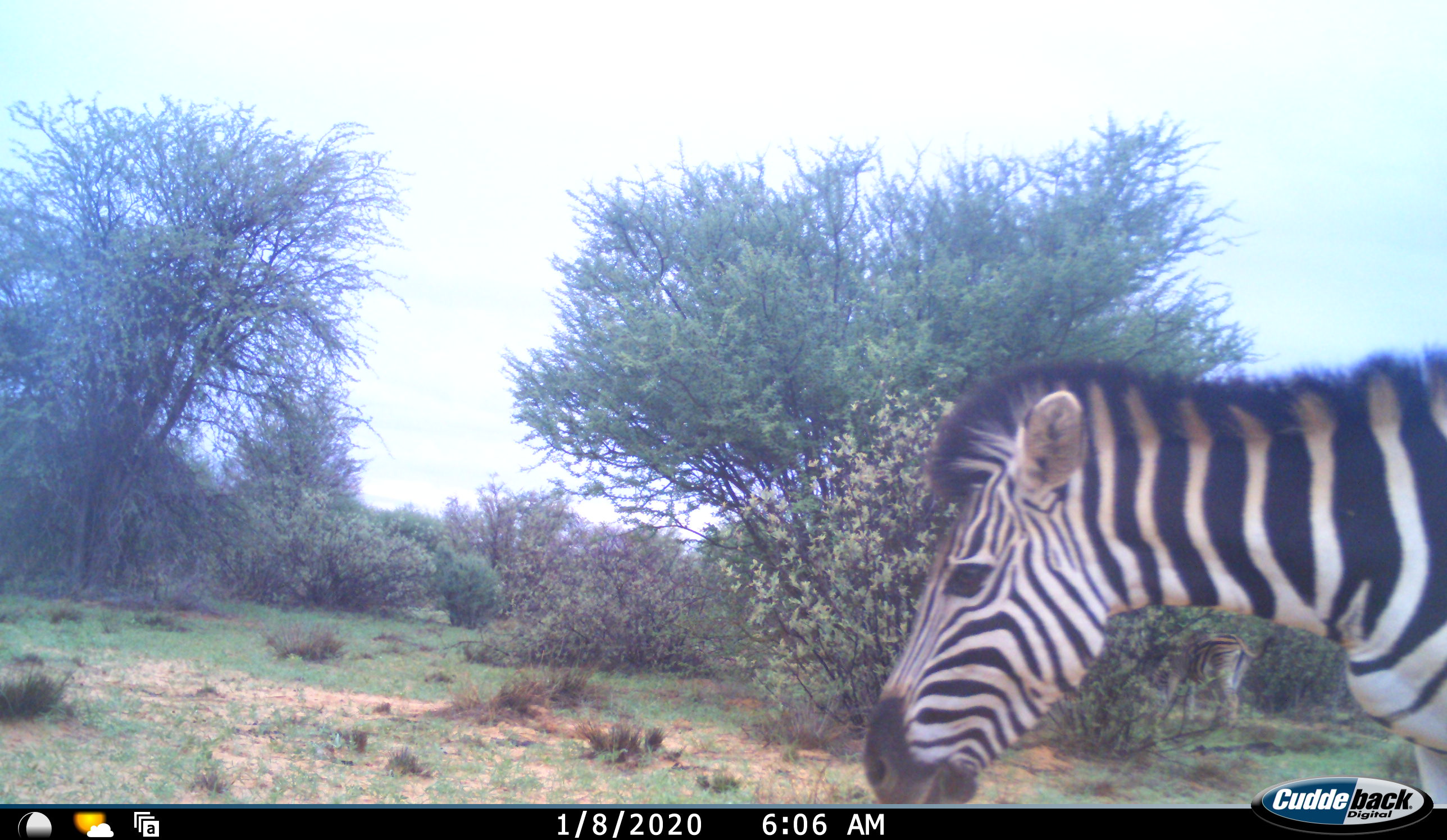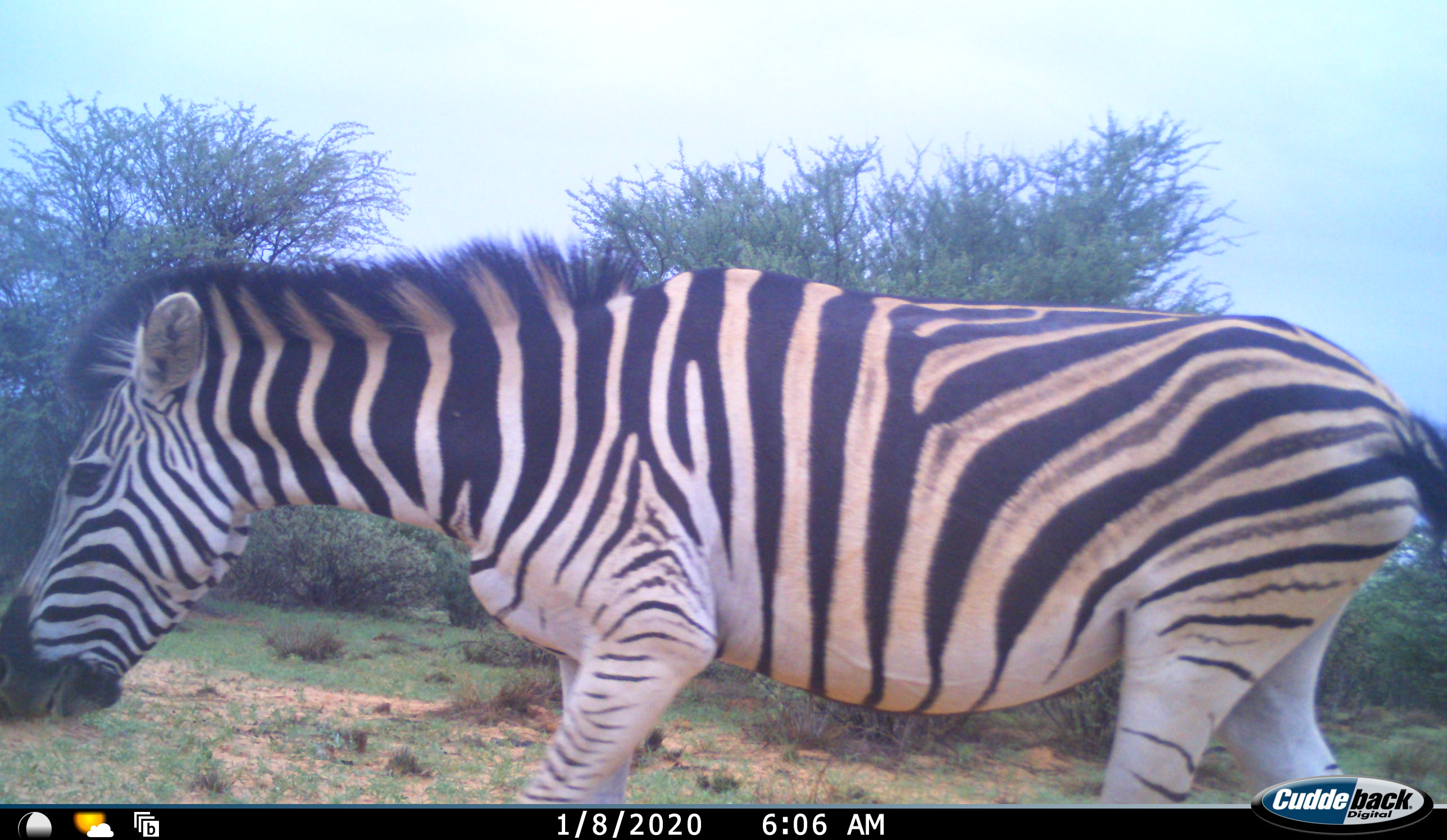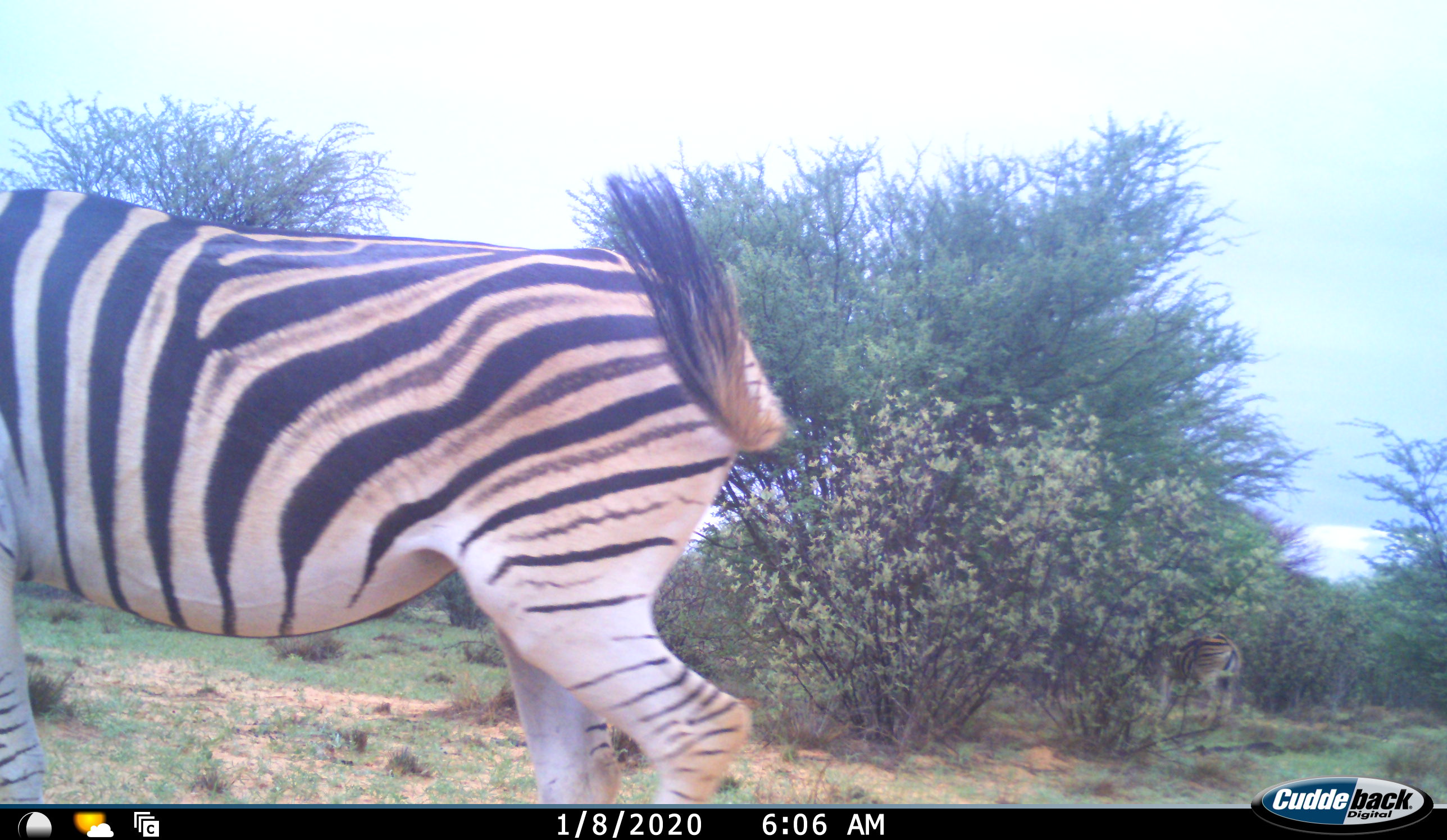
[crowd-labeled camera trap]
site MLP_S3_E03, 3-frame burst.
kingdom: Animalia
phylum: Chordata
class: Mammalia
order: Perissodactyla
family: Equidae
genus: Equus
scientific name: Equus quagga burchellii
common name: burchell's zebra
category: zebraburchells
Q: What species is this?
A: Zebraburchells (burchell's zebra) (Equus quagga burchellii).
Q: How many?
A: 1.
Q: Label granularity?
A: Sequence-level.